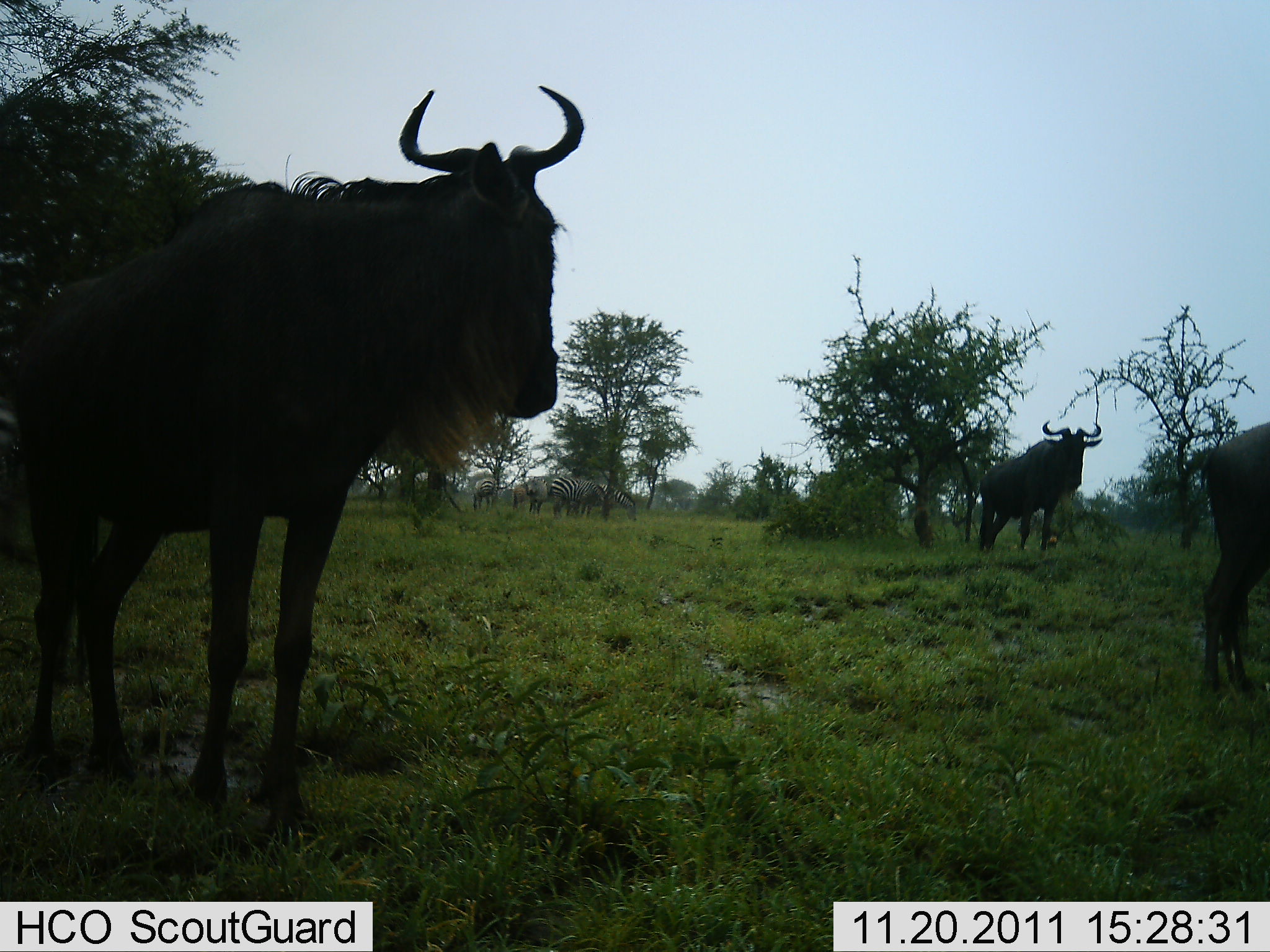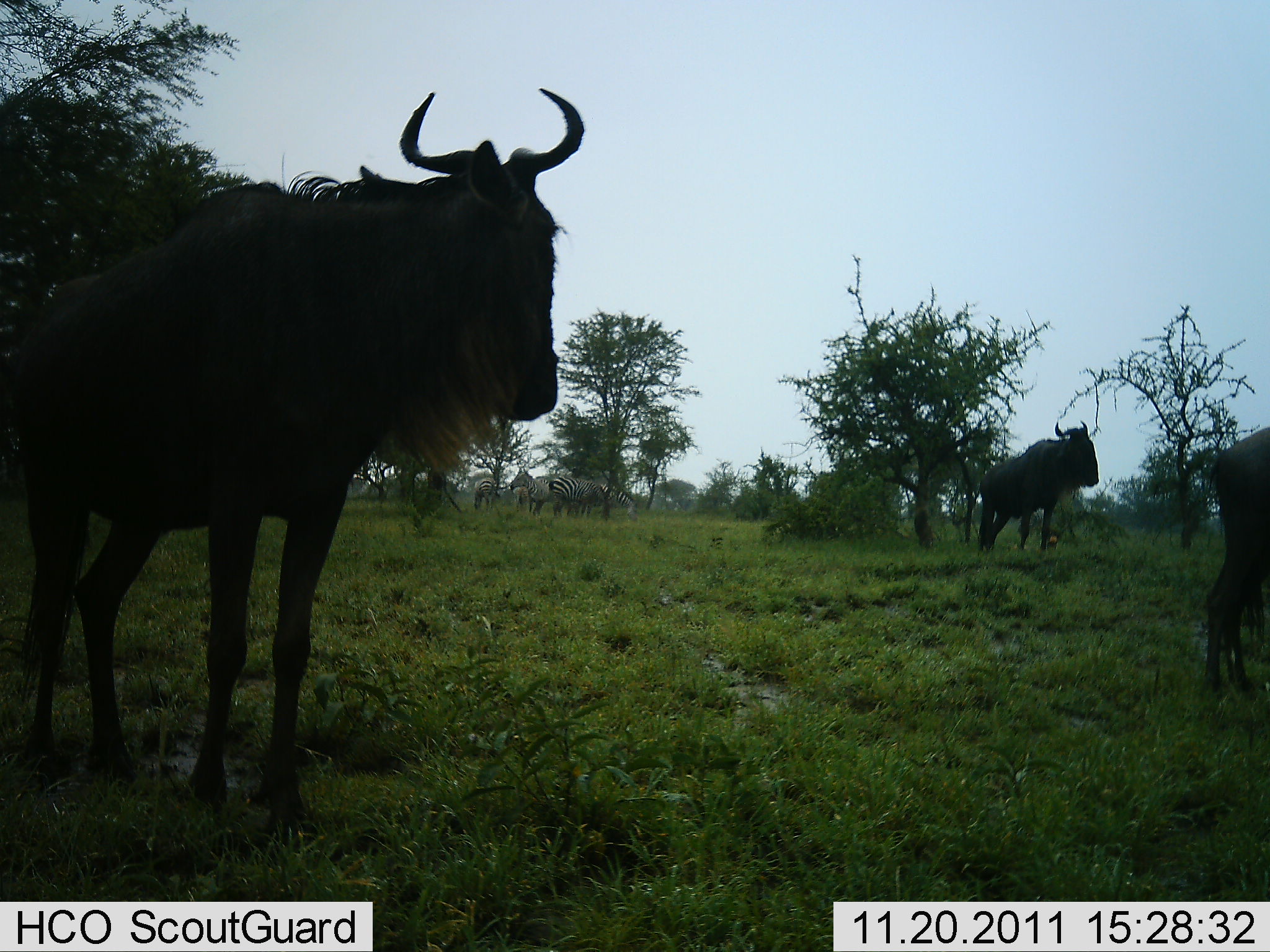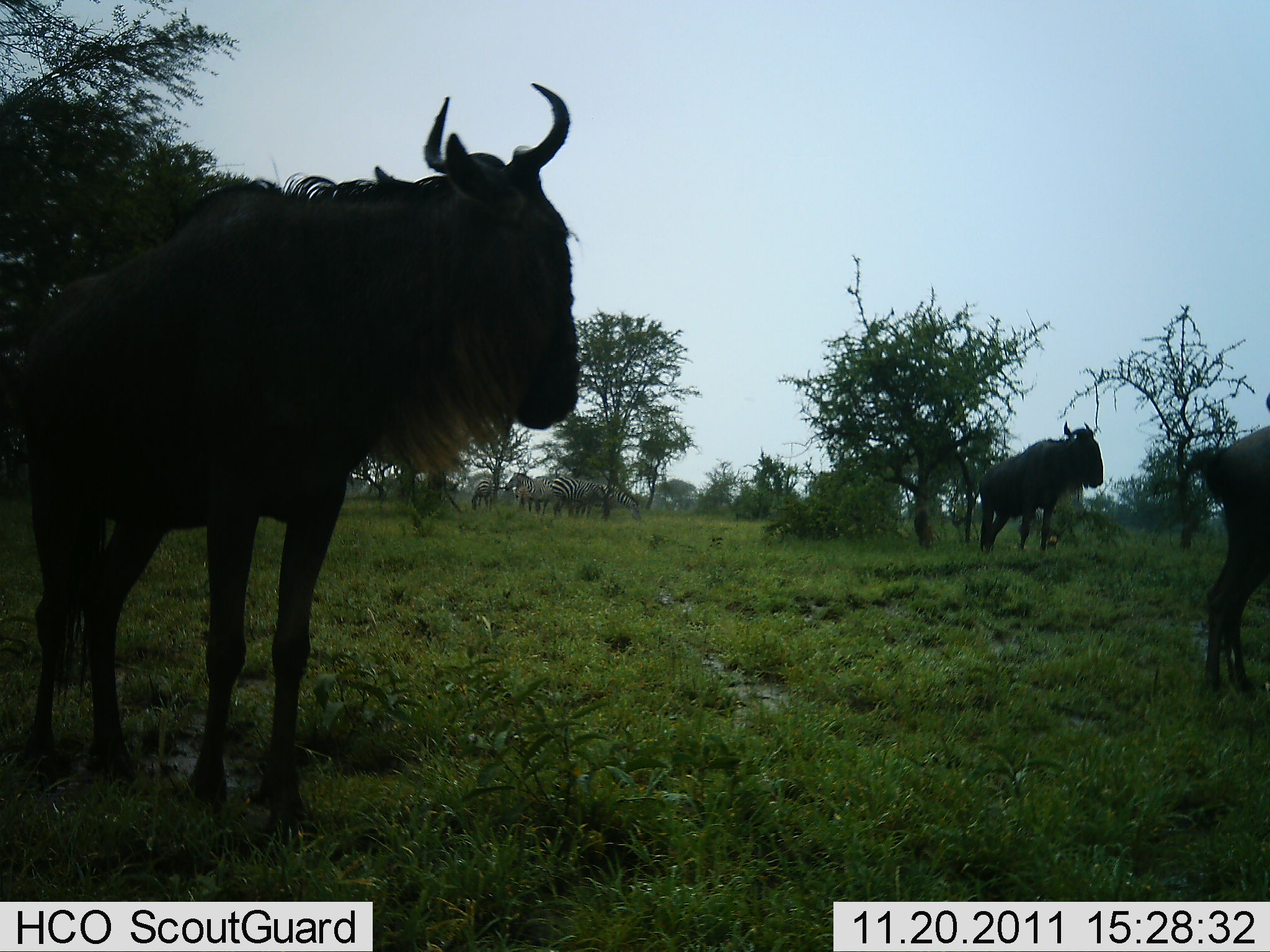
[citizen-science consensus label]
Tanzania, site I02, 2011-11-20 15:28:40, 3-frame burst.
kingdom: Animalia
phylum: Chordata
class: Mammalia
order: Artiodactyla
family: Bovidae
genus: Connochaetes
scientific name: Connochaetes taurinus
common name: blue wildebeest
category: wildebeest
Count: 3.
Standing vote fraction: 100%.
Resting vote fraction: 0%.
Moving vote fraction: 8%.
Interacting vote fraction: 0%.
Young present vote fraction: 0%.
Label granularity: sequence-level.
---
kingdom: Animalia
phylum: Chordata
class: Mammalia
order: Perissodactyla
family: Equidae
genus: Equus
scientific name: Equus quagga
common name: plains zebra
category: zebra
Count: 4.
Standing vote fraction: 82%.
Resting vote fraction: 0%.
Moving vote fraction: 0%.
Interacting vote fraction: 0%.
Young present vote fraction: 0%.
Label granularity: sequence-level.